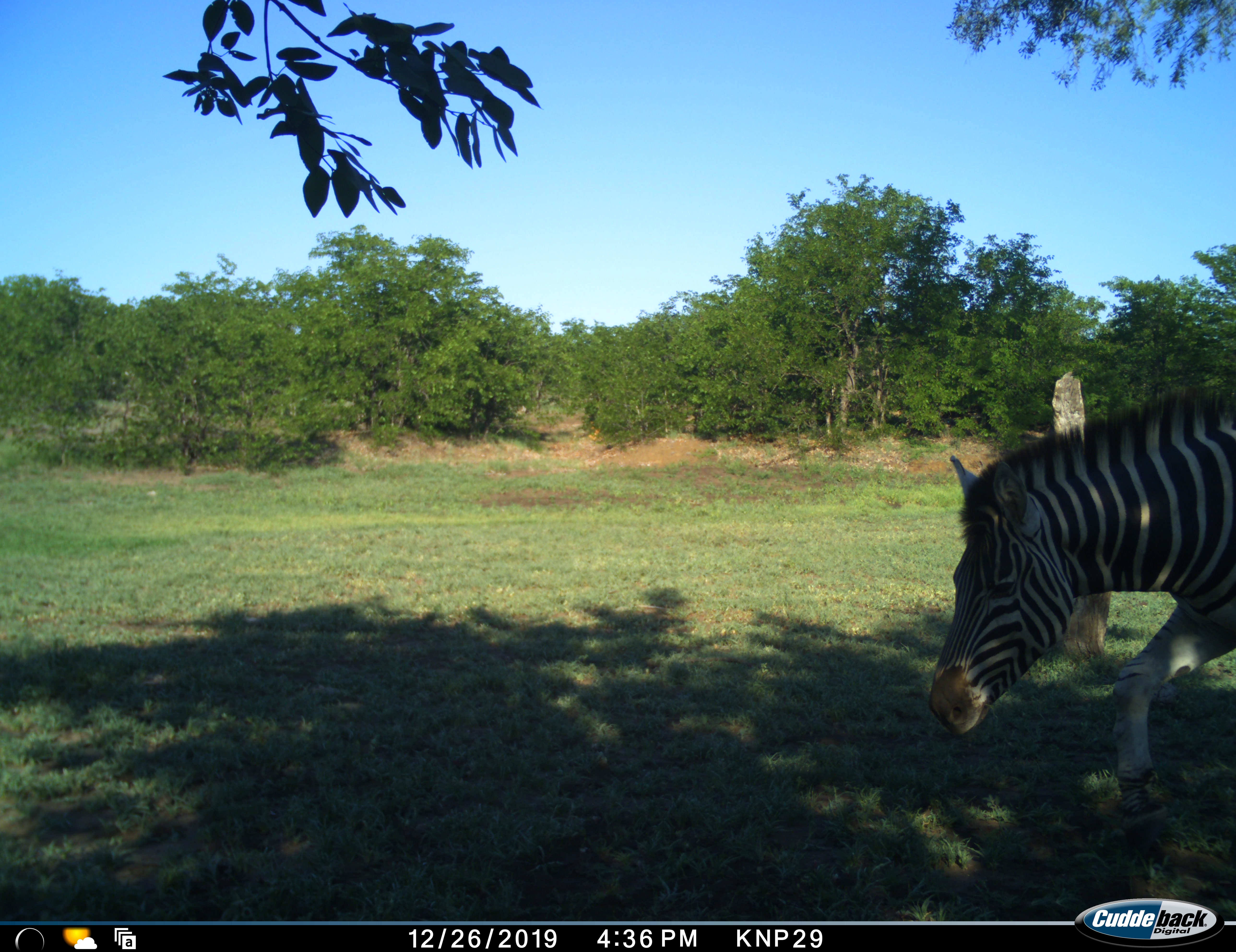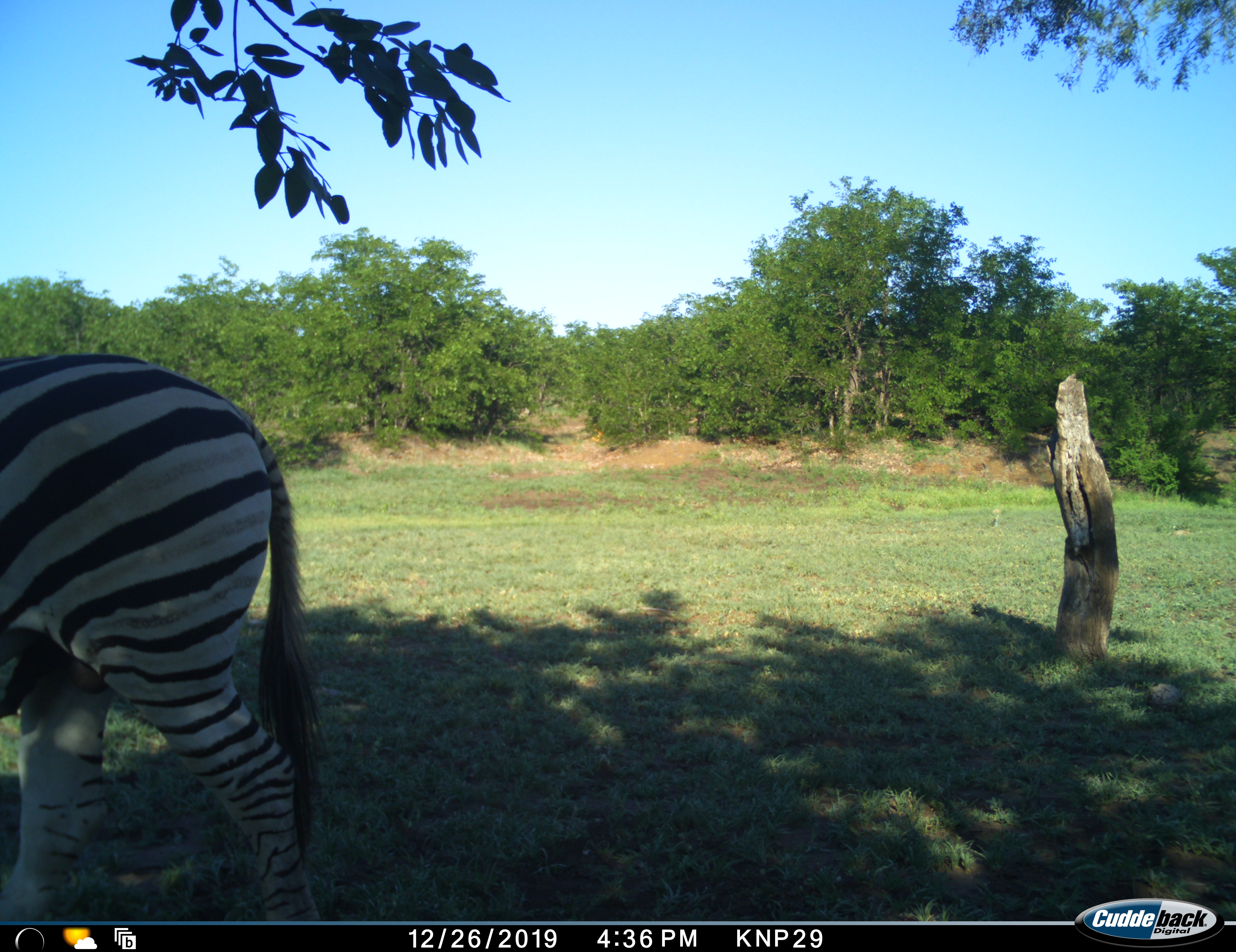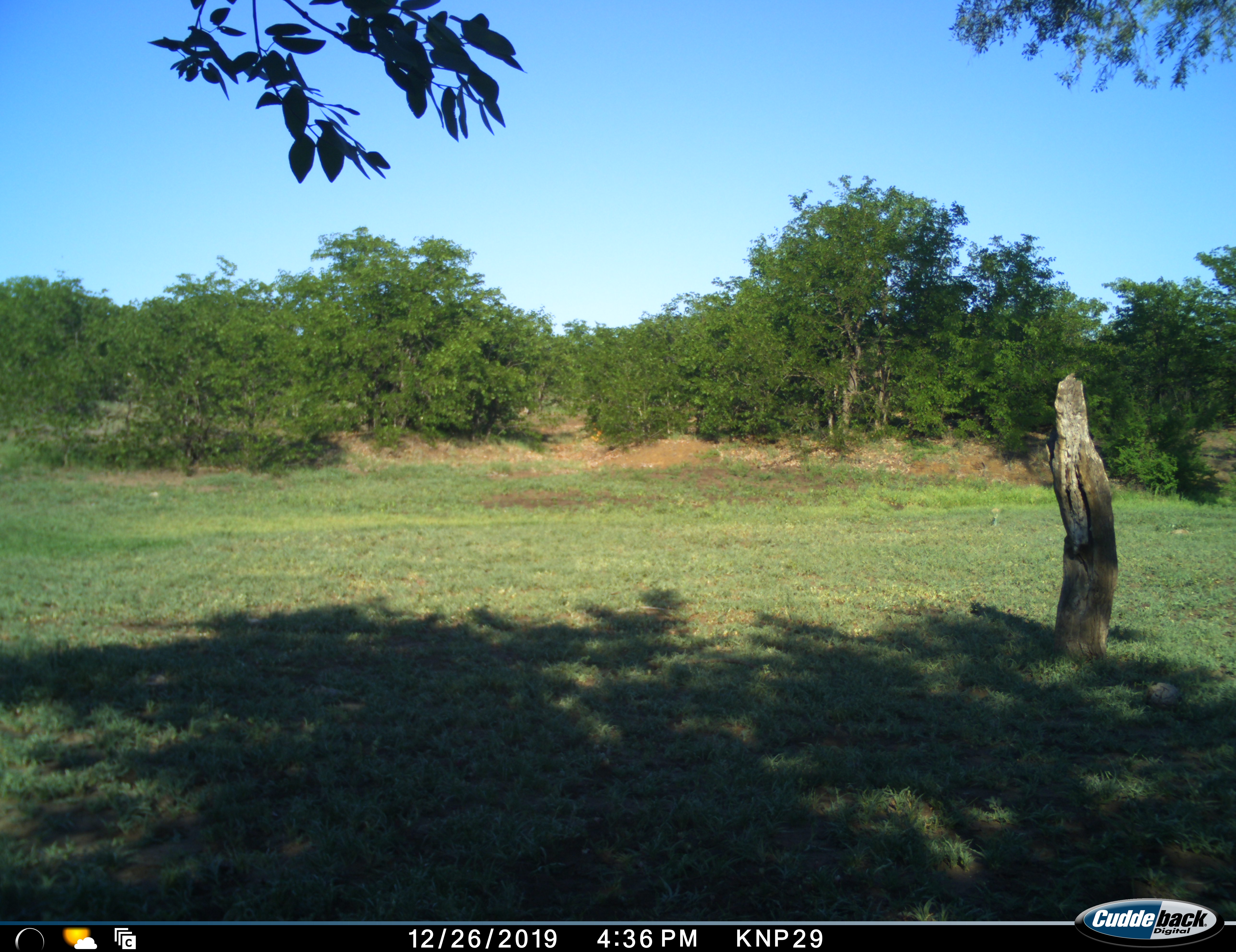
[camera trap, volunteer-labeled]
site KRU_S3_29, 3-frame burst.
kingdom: Animalia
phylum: Chordata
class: Mammalia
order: Perissodactyla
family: Equidae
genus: Equus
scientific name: Equus quagga burchellii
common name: burchell's zebra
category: zebraburchells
Zebraburchells (burchell's zebra) (Equus quagga burchellii), count 1. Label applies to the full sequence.